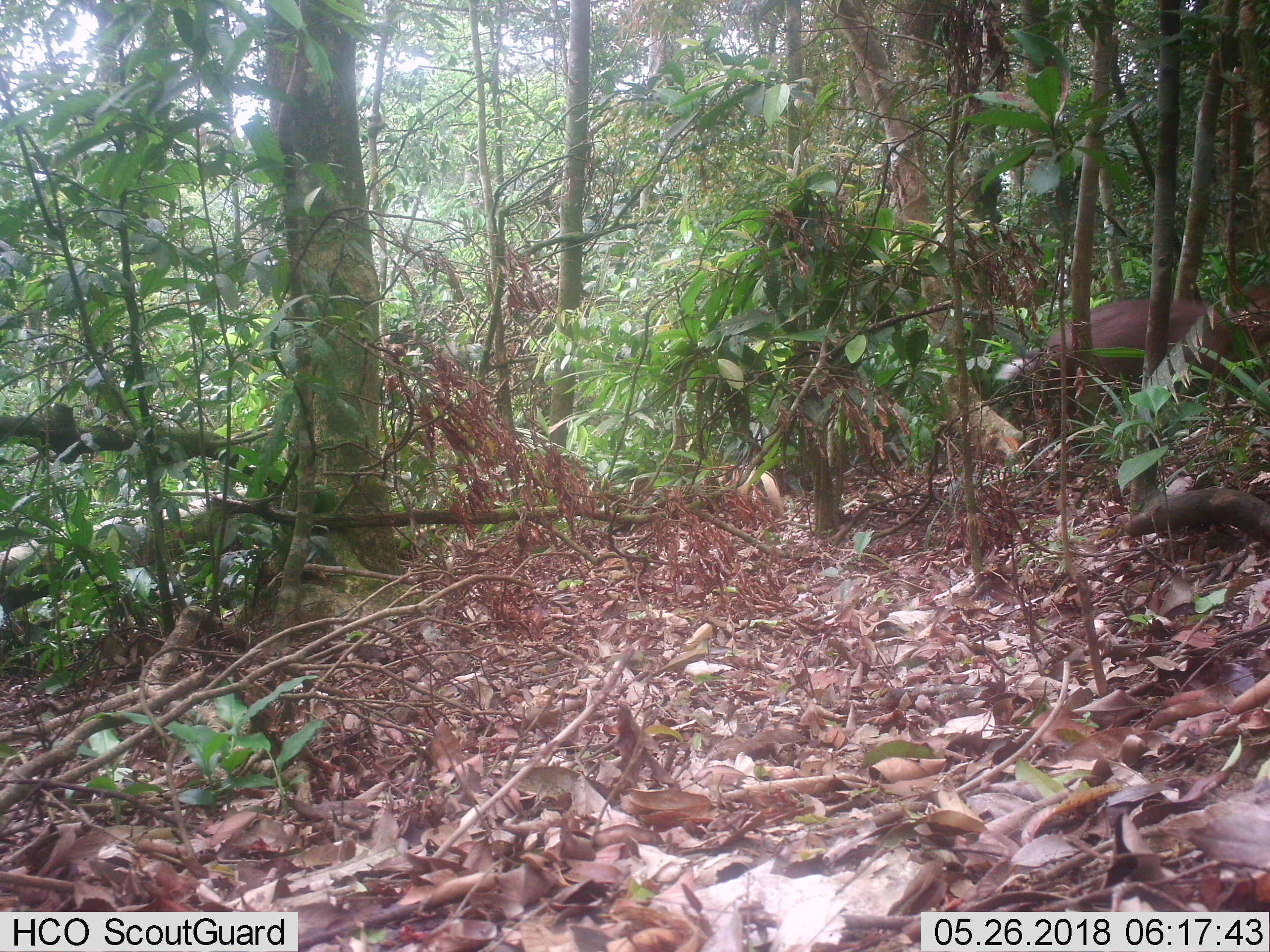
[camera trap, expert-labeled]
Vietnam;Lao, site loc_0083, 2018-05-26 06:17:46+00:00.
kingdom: Animalia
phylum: Chordata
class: Mammalia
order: Artiodactyla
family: Cervidae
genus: Muntiacus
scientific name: Muntiacus rooseveltorum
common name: roosevelt's muntjac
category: roosevelts muntjac group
Roosevelts muntjac group (roosevelt's muntjac) (Muntiacus rooseveltorum). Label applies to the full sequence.